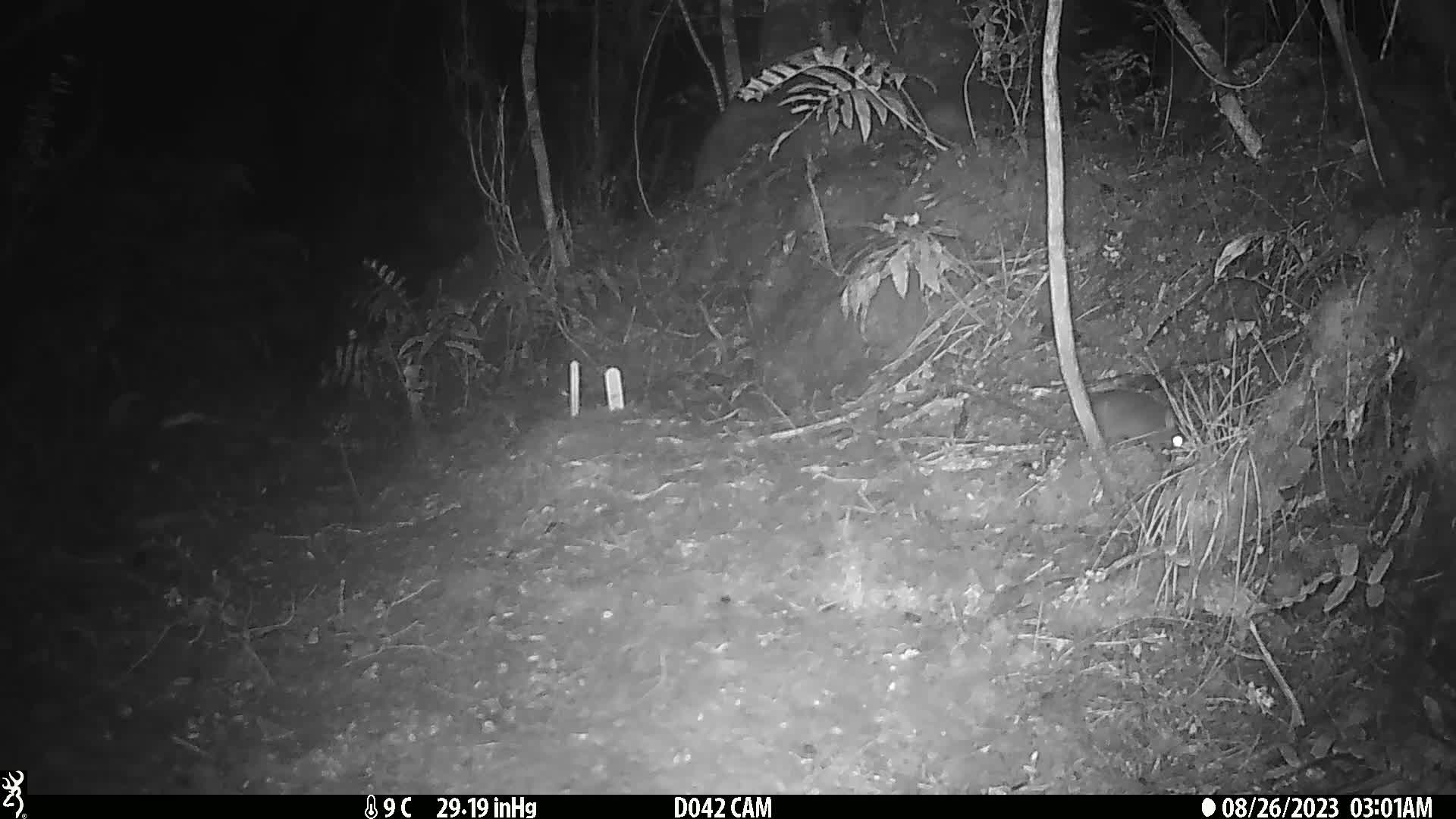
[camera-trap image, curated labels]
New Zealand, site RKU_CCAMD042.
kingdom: Animalia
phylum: Chordata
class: Mammalia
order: Rodentia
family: Muridae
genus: Rattus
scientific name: Rattus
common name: rat